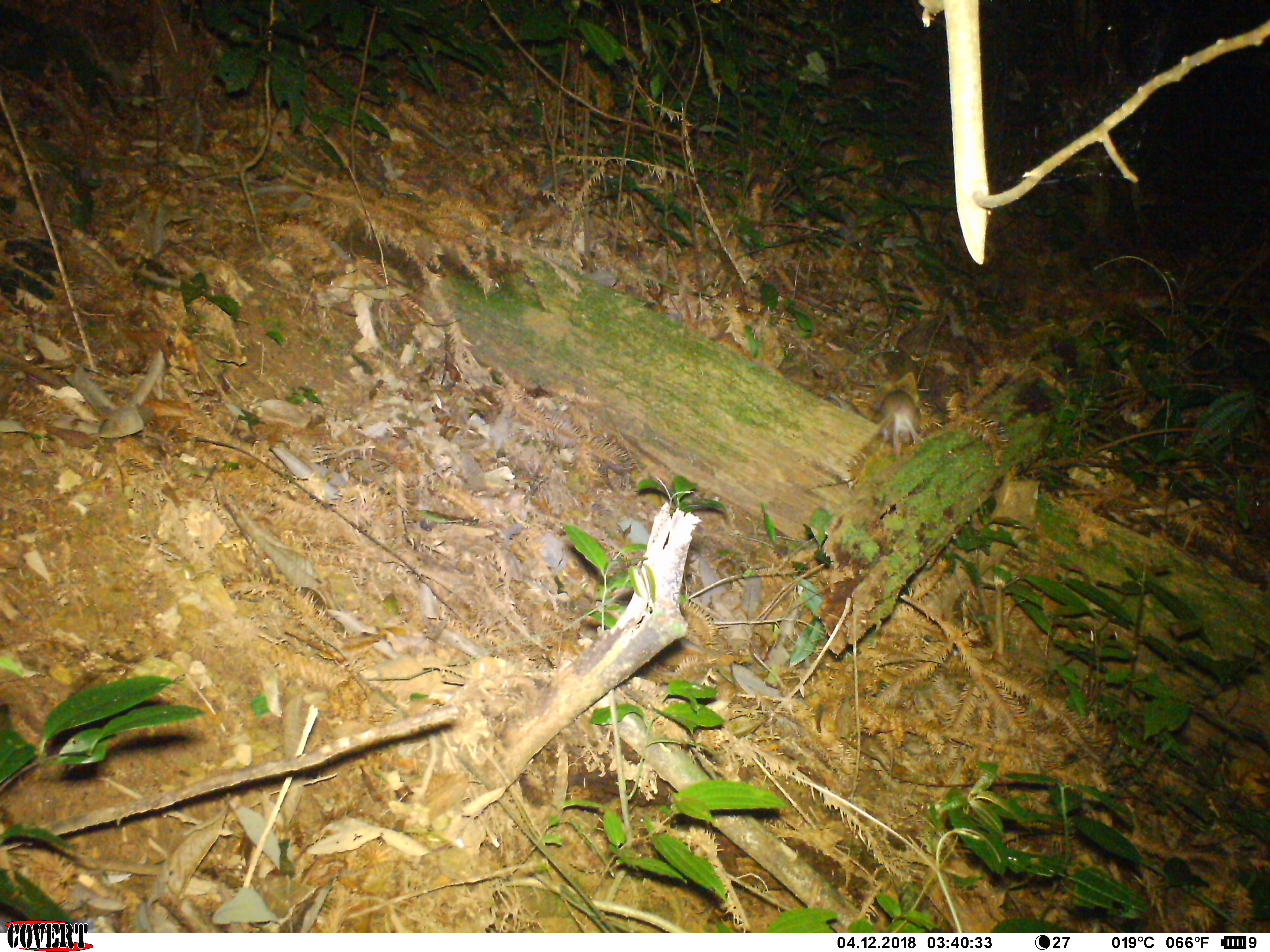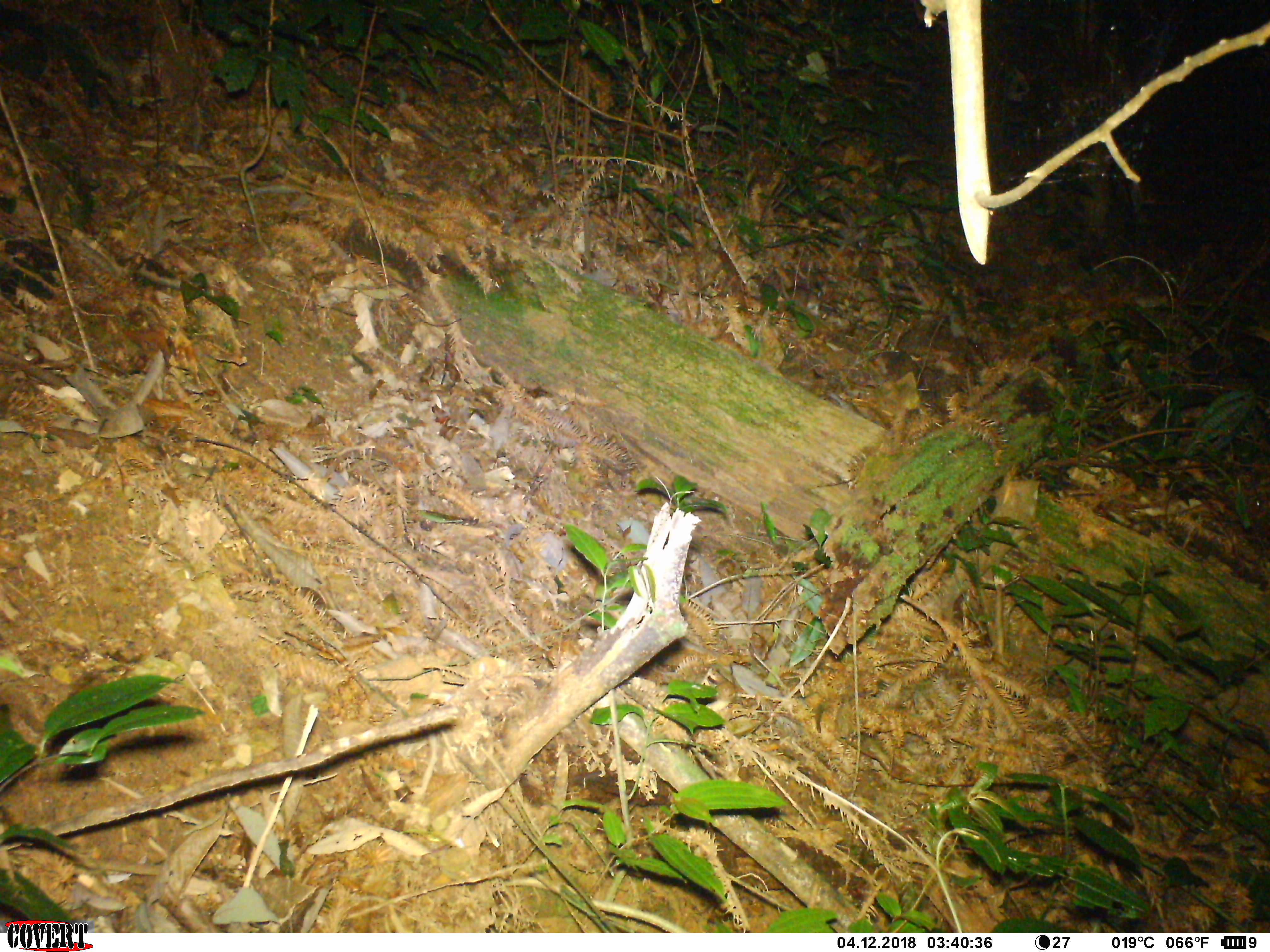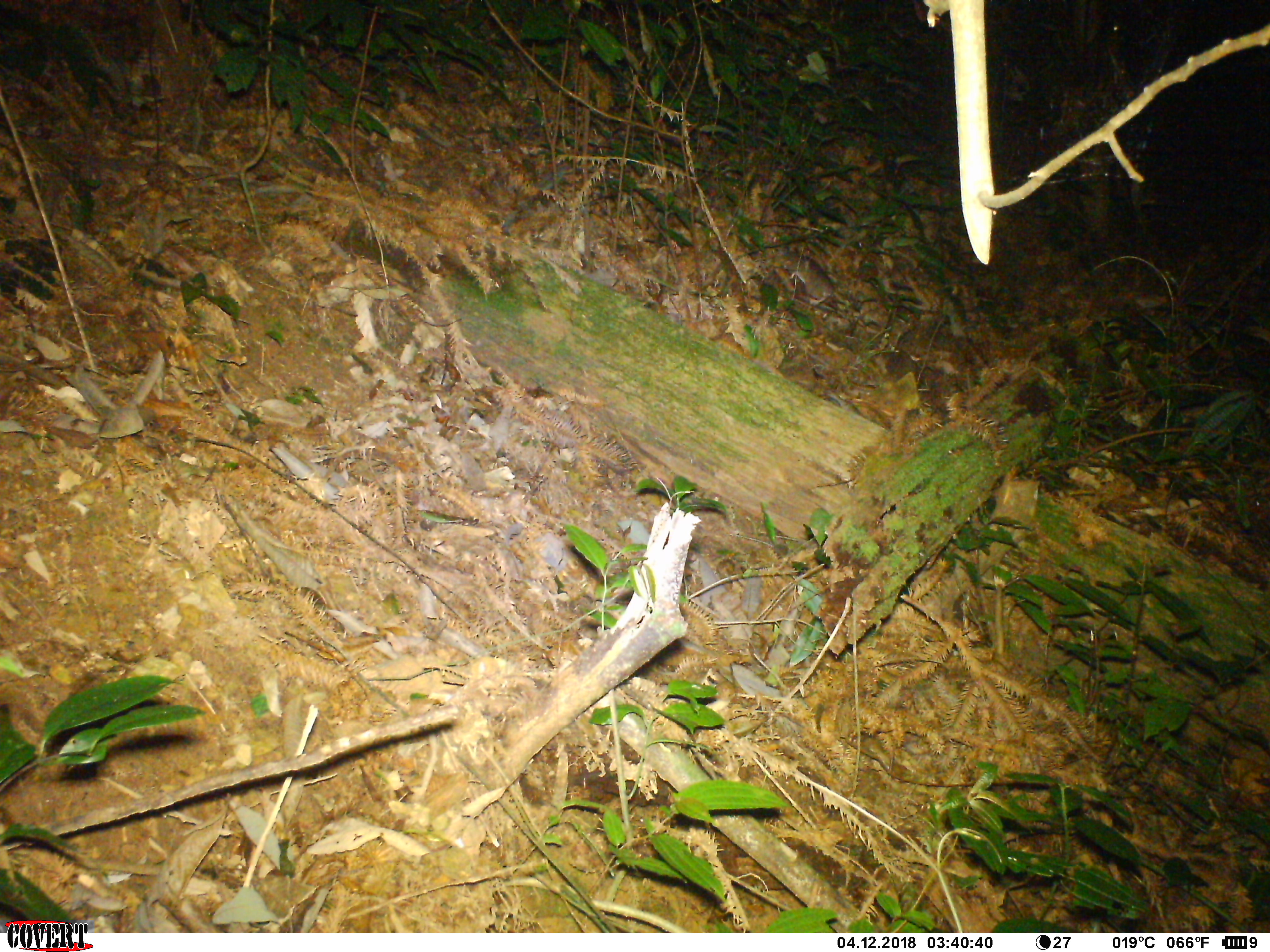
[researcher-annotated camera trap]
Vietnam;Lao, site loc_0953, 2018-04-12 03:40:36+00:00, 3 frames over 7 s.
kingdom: Animalia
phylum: Chordata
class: Mammalia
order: Rodentia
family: Muridae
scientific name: Muridae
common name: old-world mice and rats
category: unidentified murid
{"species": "unidentified murid (old-world mice and rats) (Muridae)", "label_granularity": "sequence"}